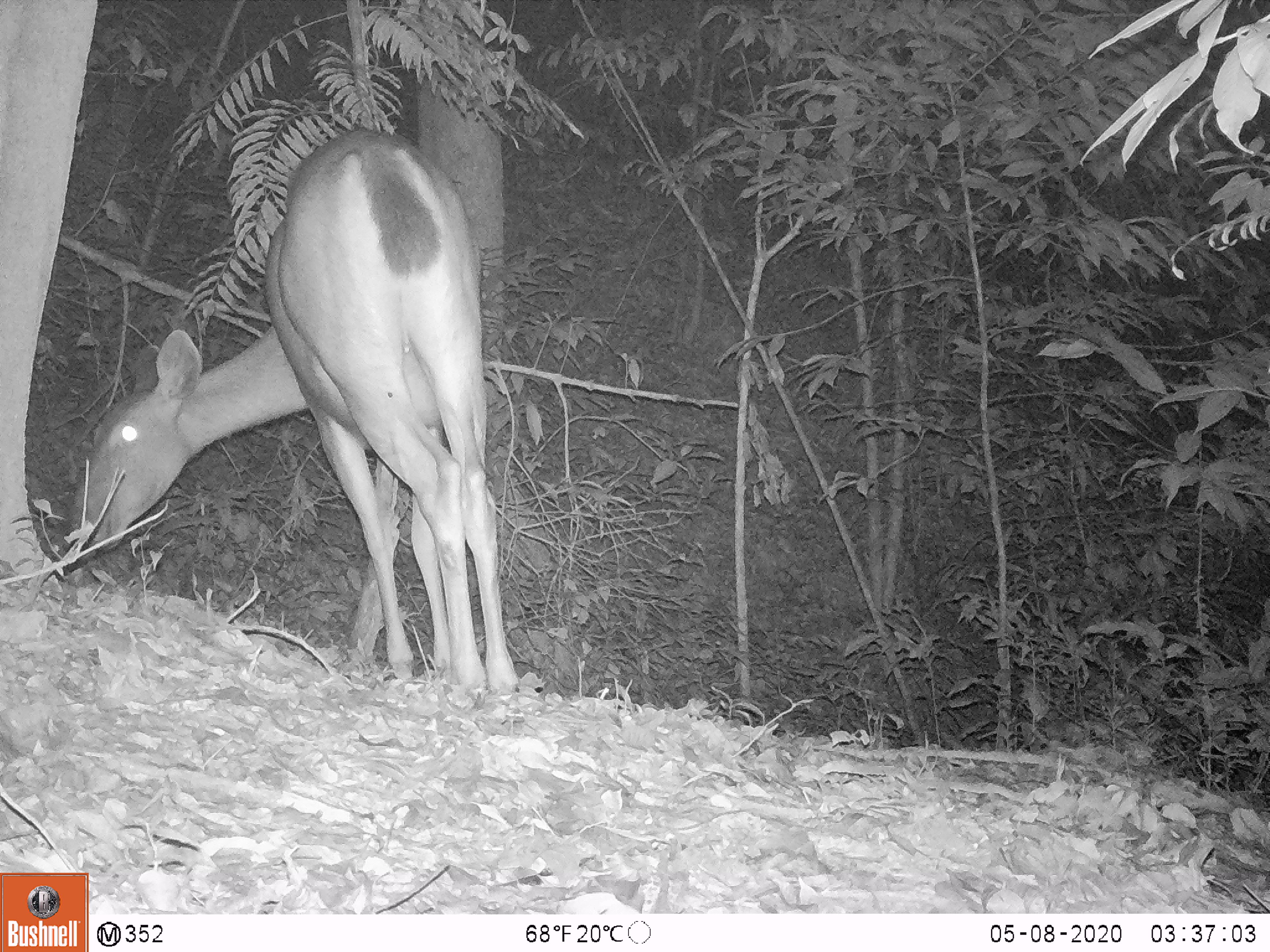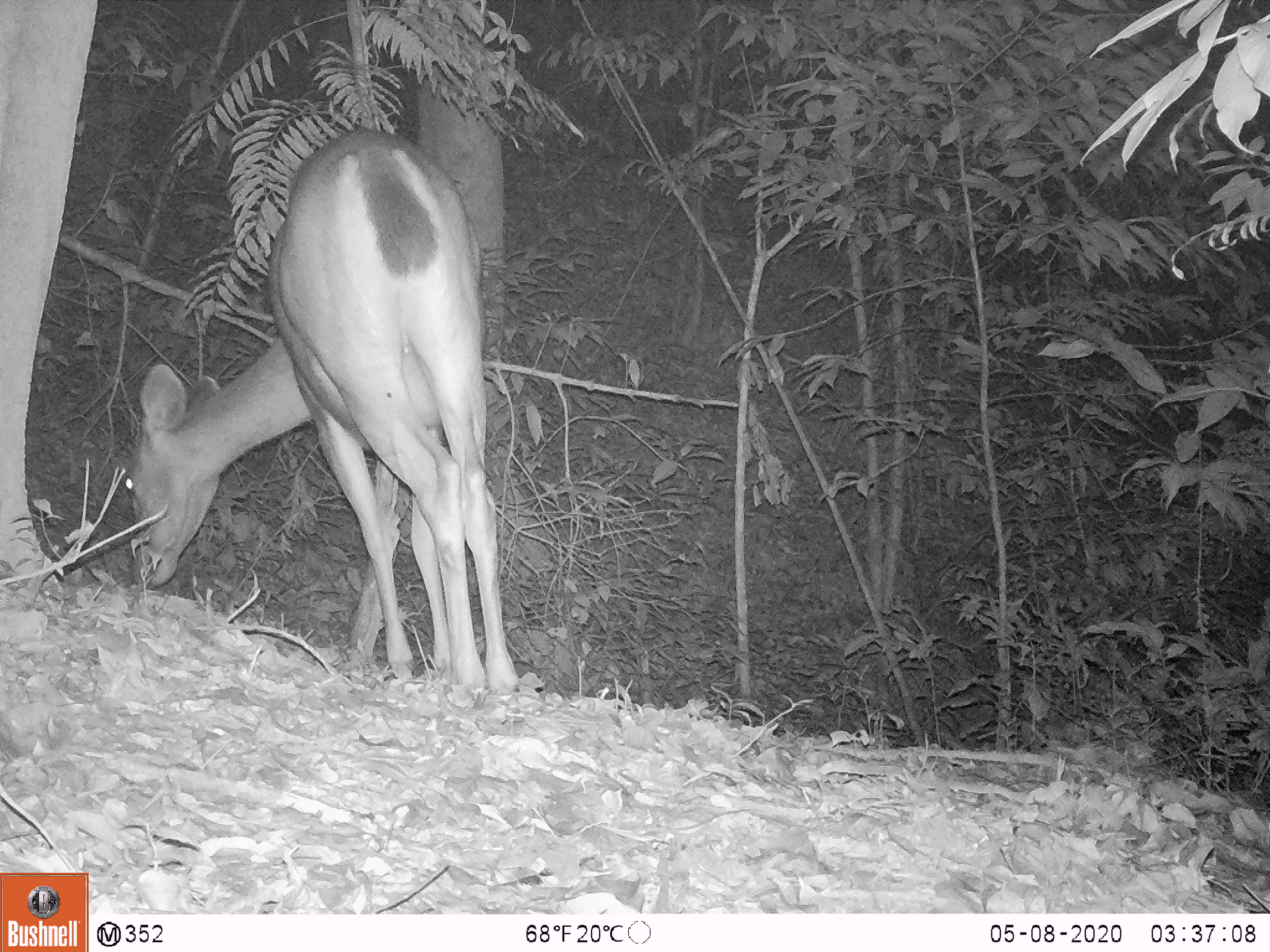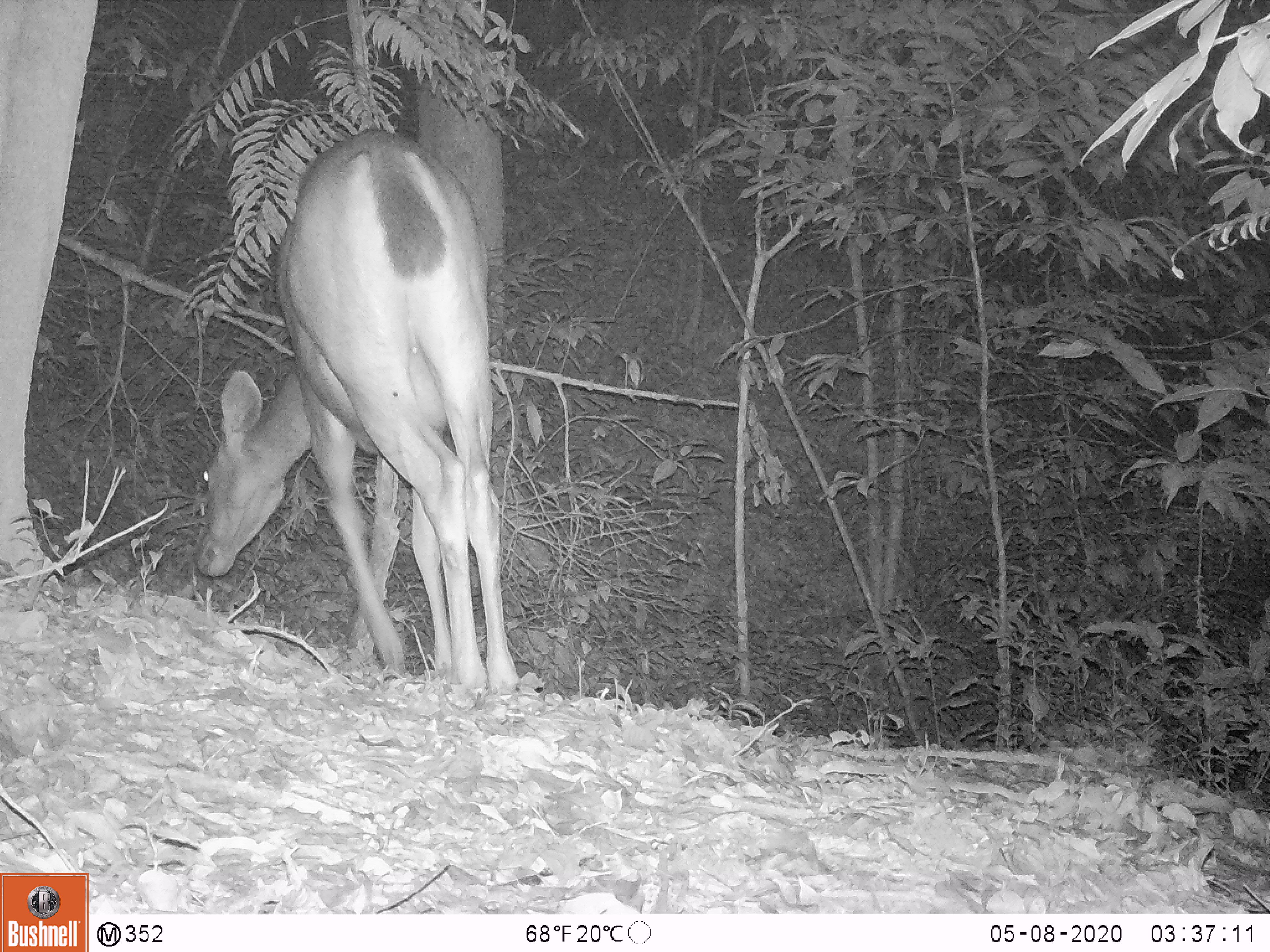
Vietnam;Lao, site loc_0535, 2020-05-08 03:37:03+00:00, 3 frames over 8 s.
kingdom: Animalia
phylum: Chordata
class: Mammalia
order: Artiodactyla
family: Cervidae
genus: Rusa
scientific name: Rusa unicolor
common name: sambar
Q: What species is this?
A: Sambar (Rusa unicolor).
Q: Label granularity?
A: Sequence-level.